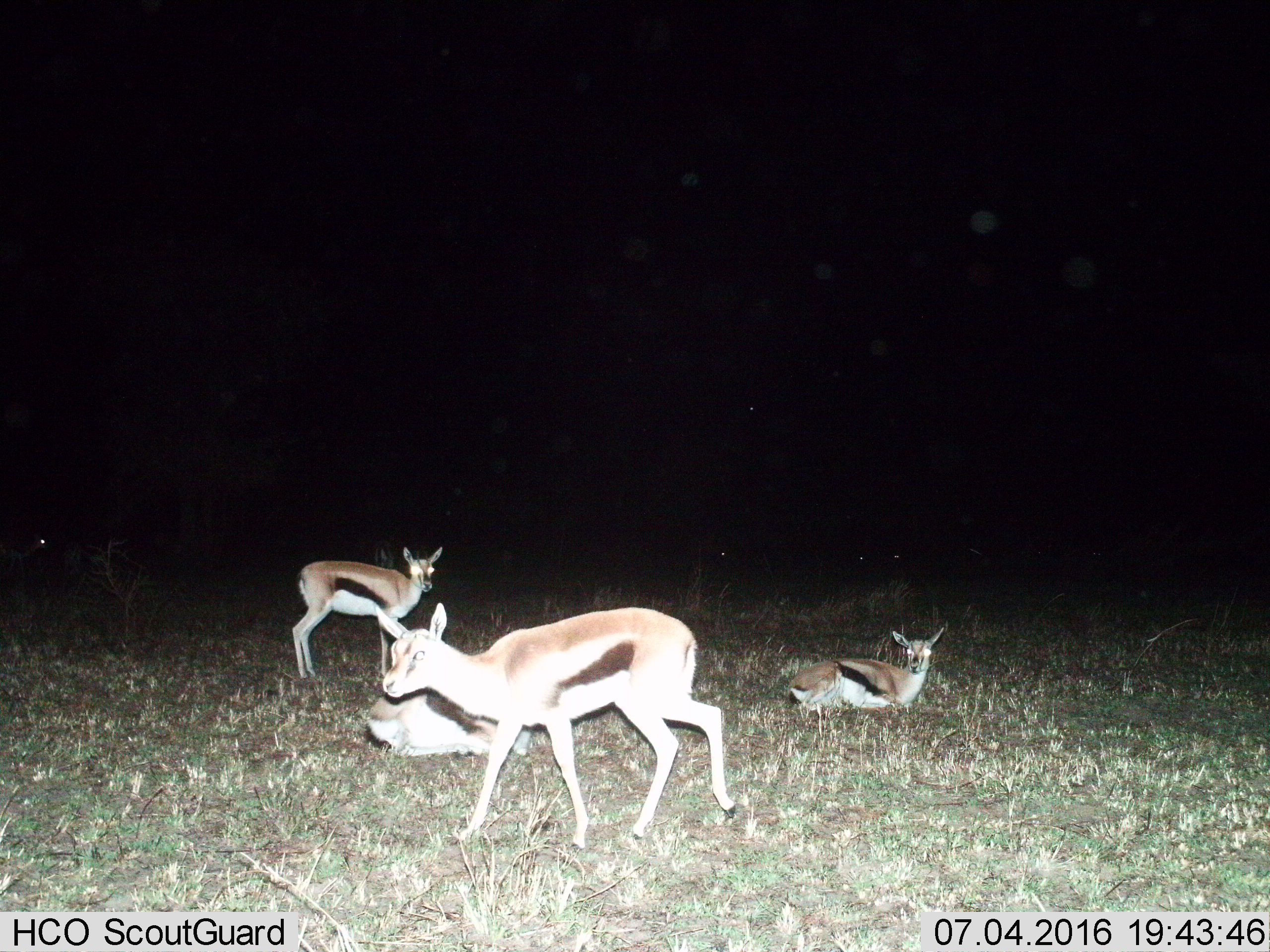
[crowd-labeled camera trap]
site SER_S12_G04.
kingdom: Animalia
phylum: Chordata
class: Mammalia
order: Artiodactyla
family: Bovidae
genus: Eudorcas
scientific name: Eudorcas thomsonii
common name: thomson's gazelle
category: gazellethomsons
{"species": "gazellethomsons (thomson's gazelle) (Eudorcas thomsonii)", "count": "4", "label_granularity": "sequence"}